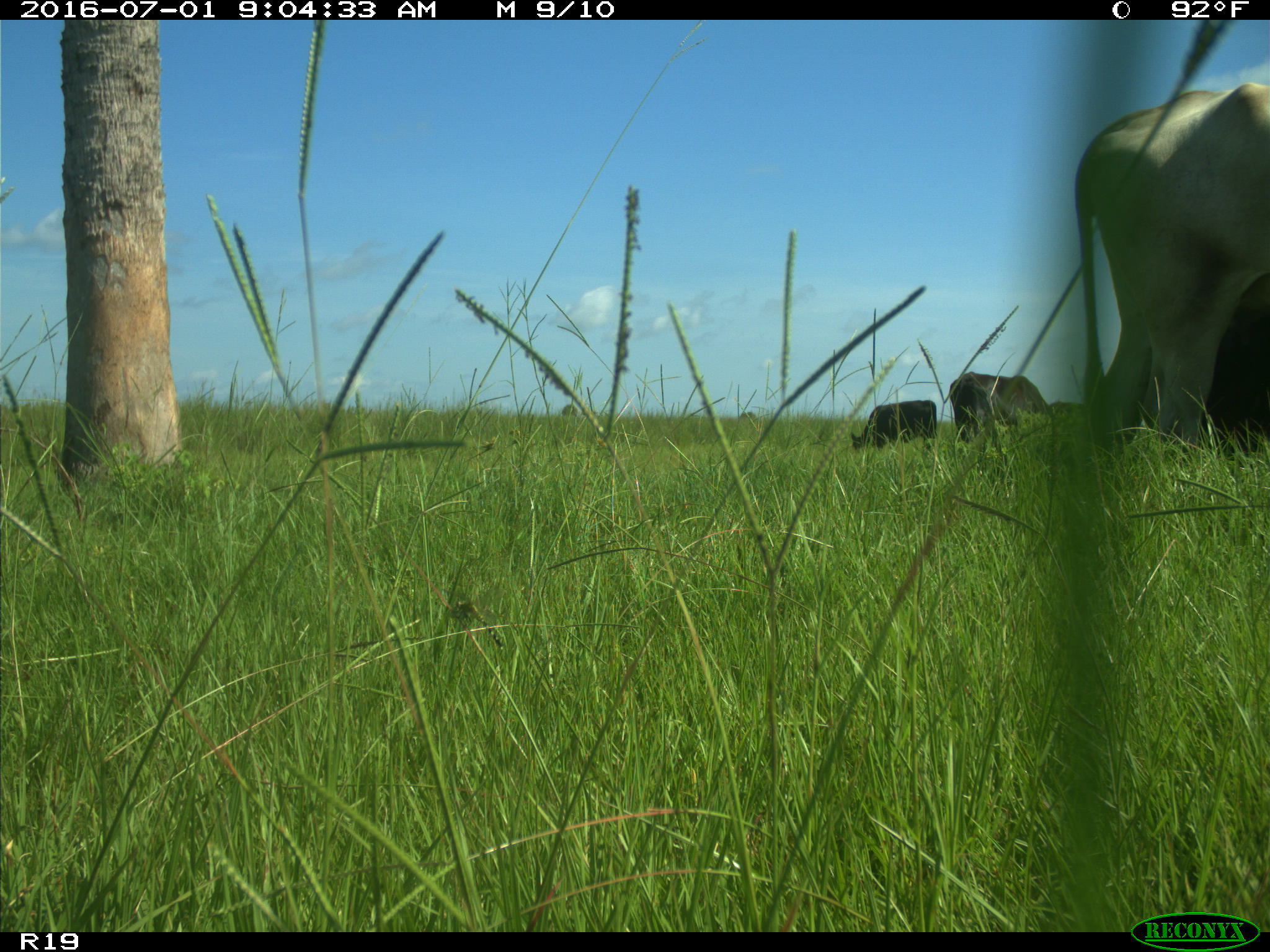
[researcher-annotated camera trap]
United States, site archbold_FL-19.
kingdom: Animalia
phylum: Chordata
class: Mammalia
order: Artiodactyla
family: Bovidae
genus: Bos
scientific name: Bos taurus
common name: domestic cow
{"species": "Bos taurus (domestic cow)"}